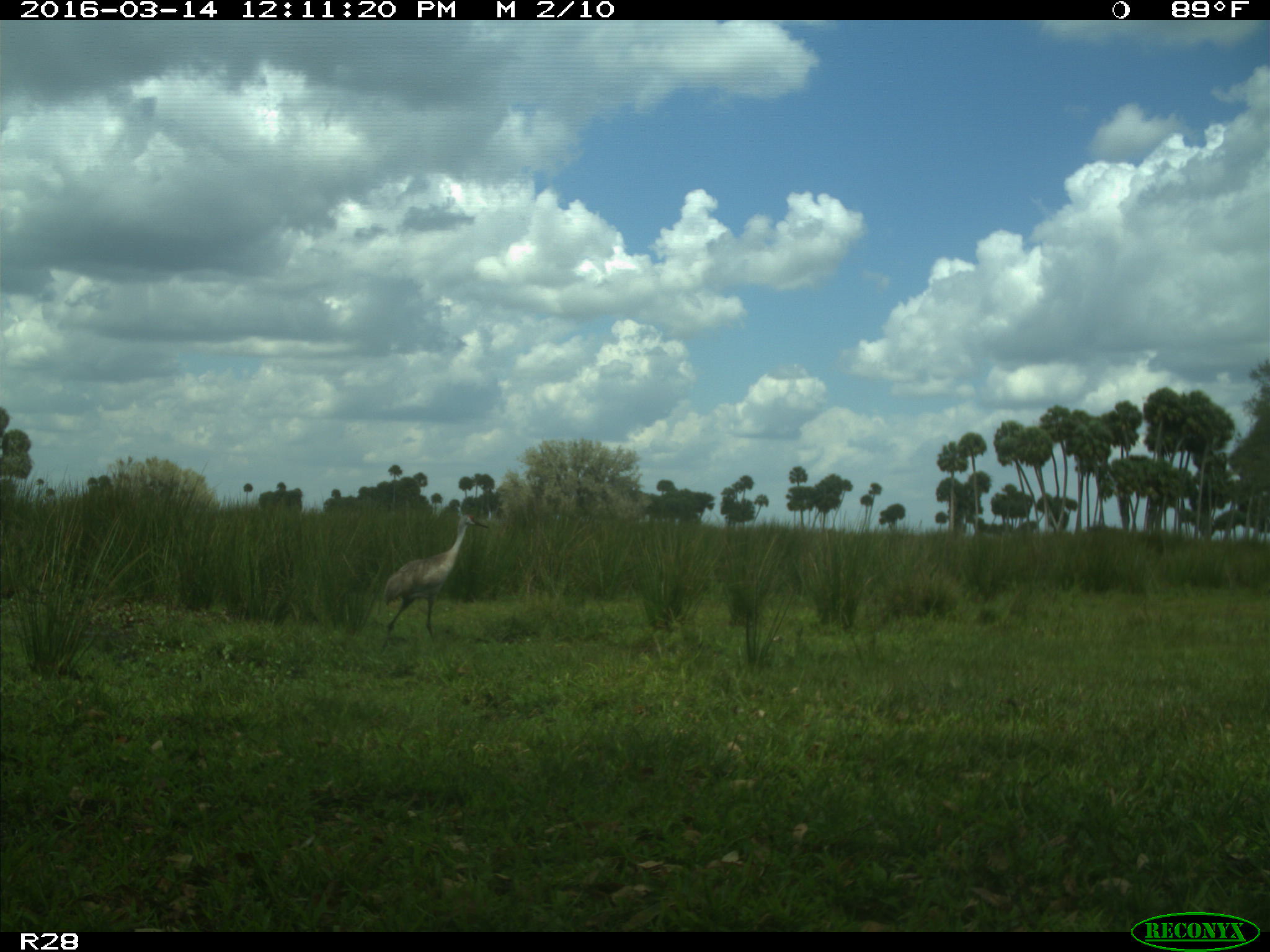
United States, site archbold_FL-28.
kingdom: Animalia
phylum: Chordata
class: Aves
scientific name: Aves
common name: birds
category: unidentified bird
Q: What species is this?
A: Unidentified bird (birds) (Aves).